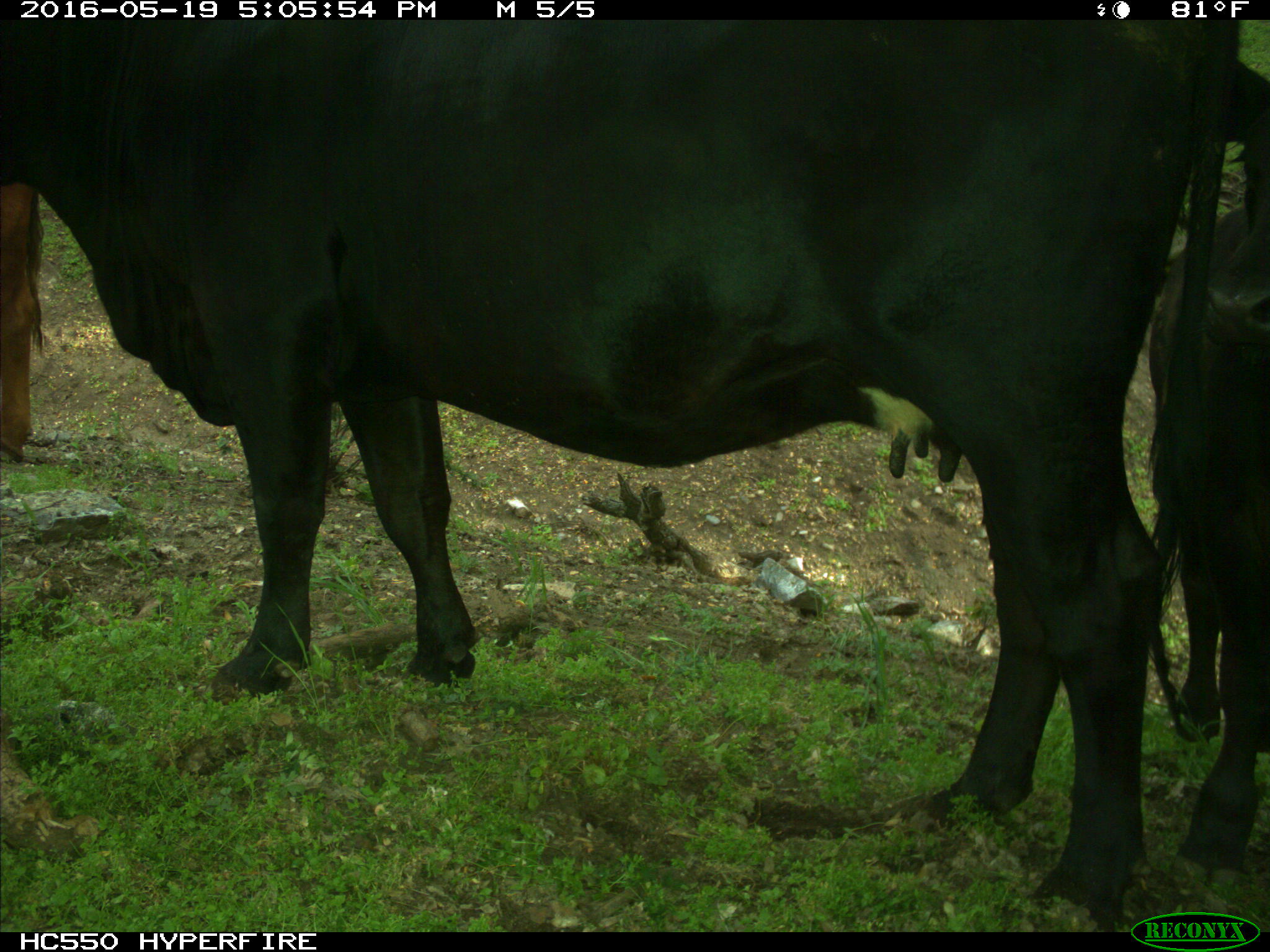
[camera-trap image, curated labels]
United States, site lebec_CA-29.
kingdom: Animalia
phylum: Chordata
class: Mammalia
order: Artiodactyla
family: Bovidae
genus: Bos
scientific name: Bos taurus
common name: domestic cow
Bos taurus (domestic cow).